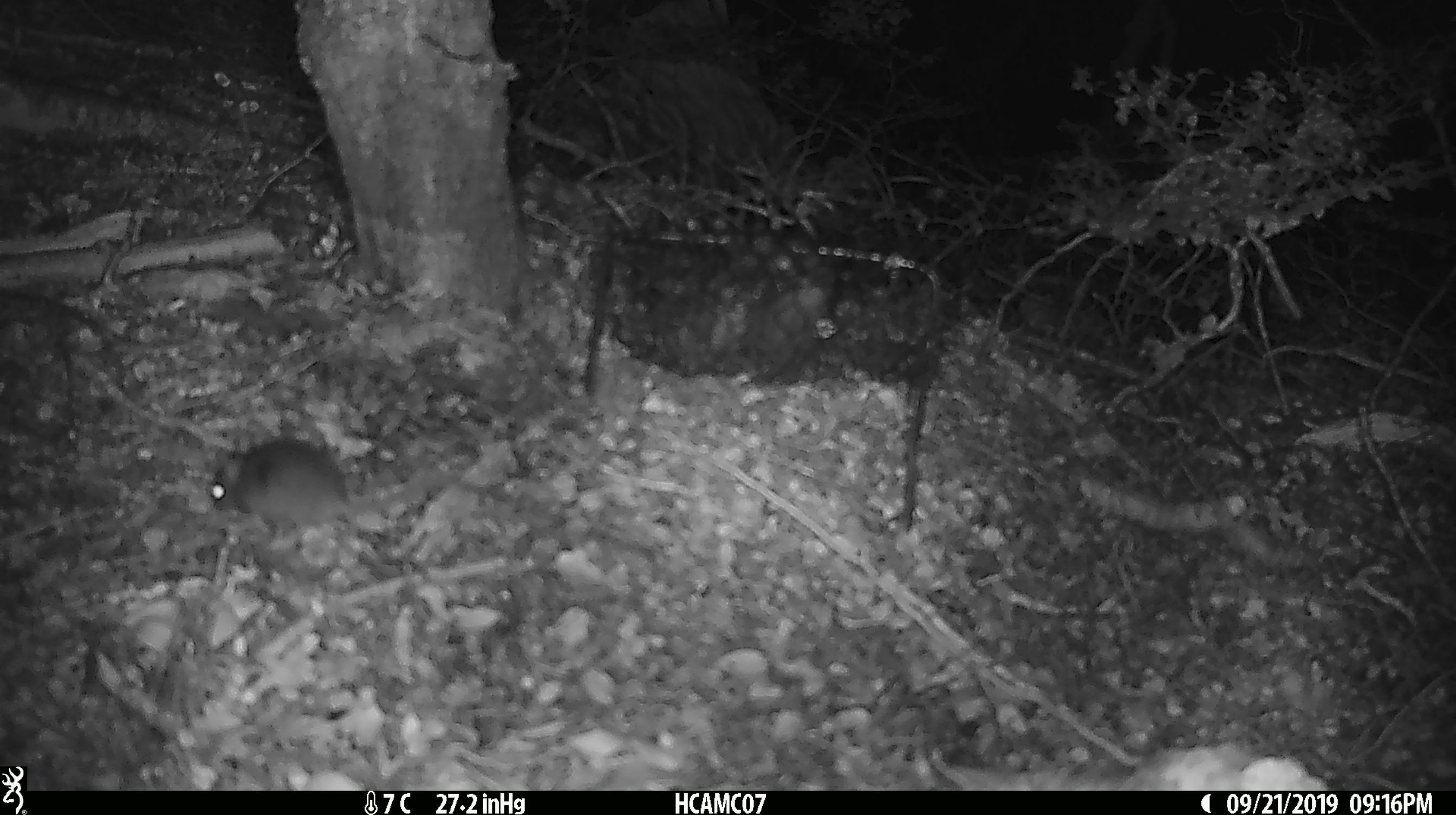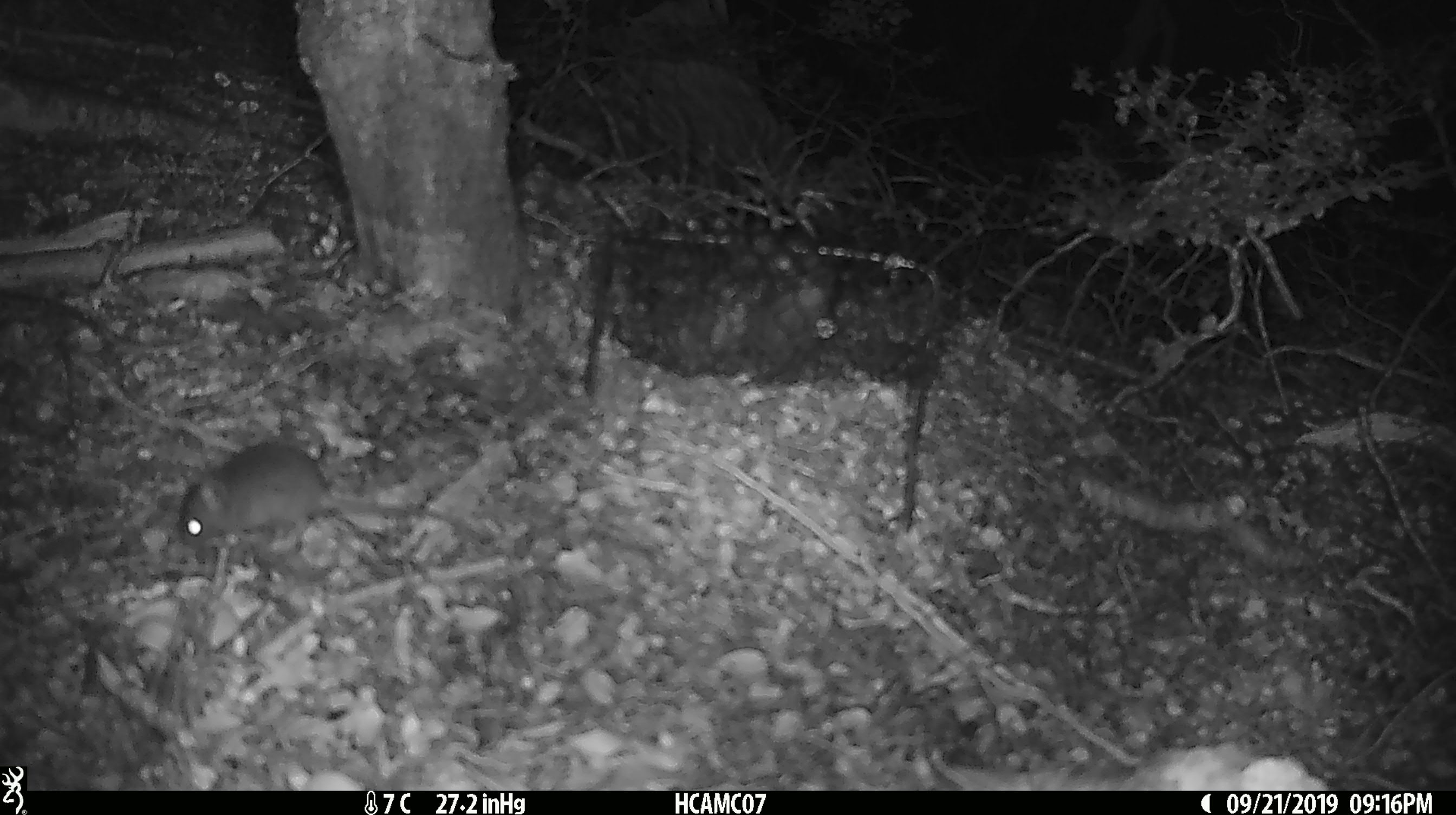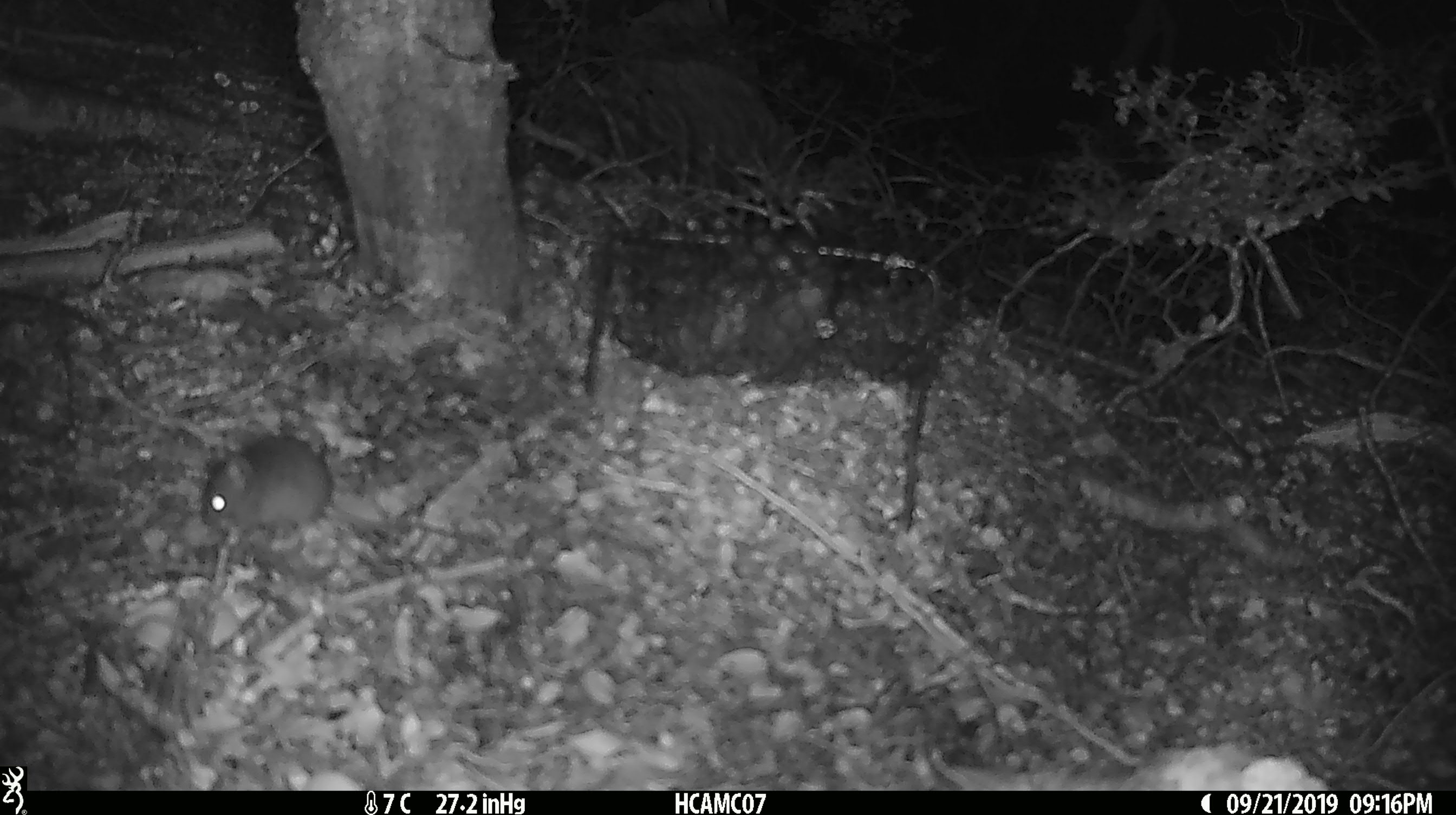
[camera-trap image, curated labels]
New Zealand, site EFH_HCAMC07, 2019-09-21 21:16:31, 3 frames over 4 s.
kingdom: Animalia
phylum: Chordata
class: Mammalia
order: Rodentia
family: Muridae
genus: Mus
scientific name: Mus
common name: mouse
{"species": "mouse (Mus)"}